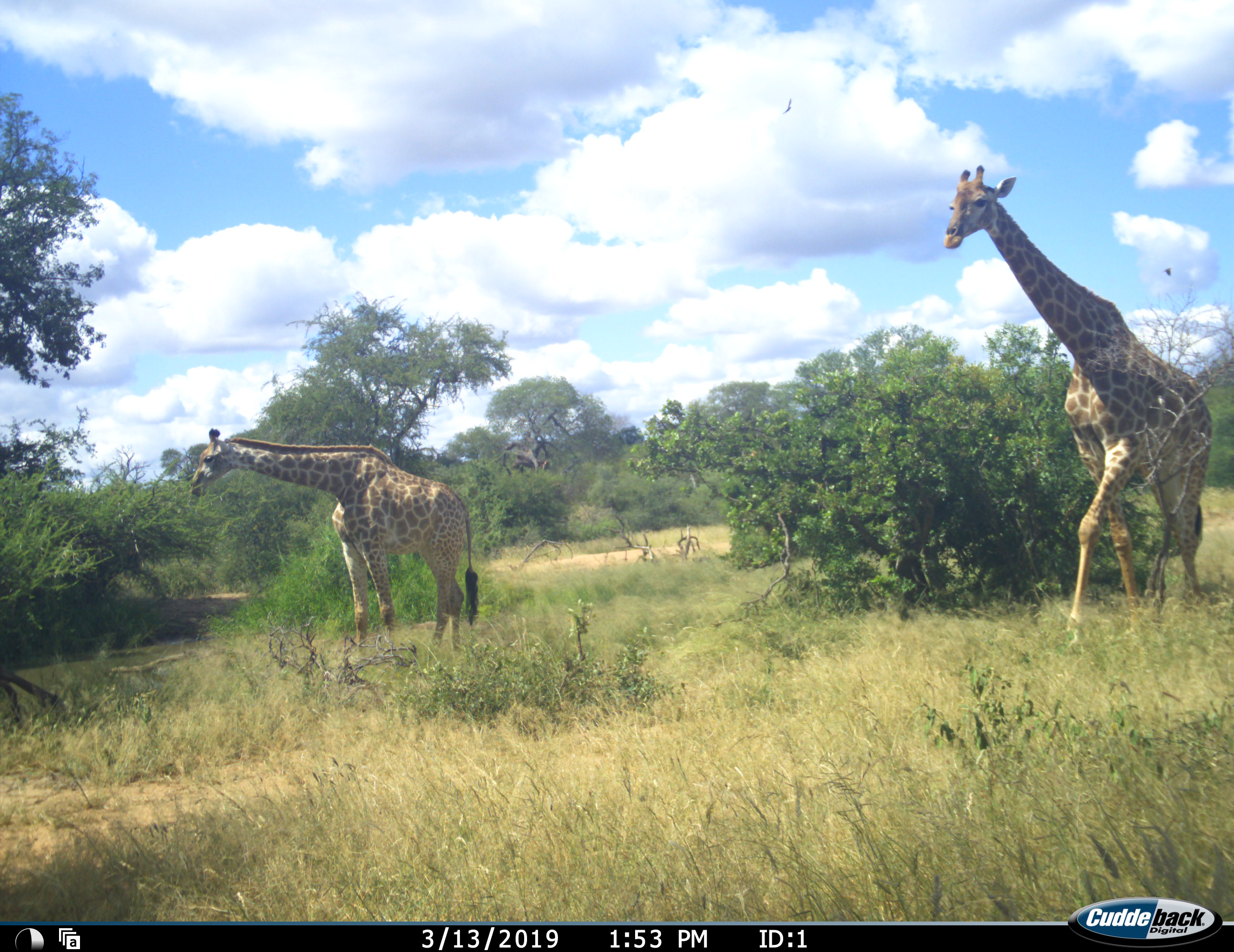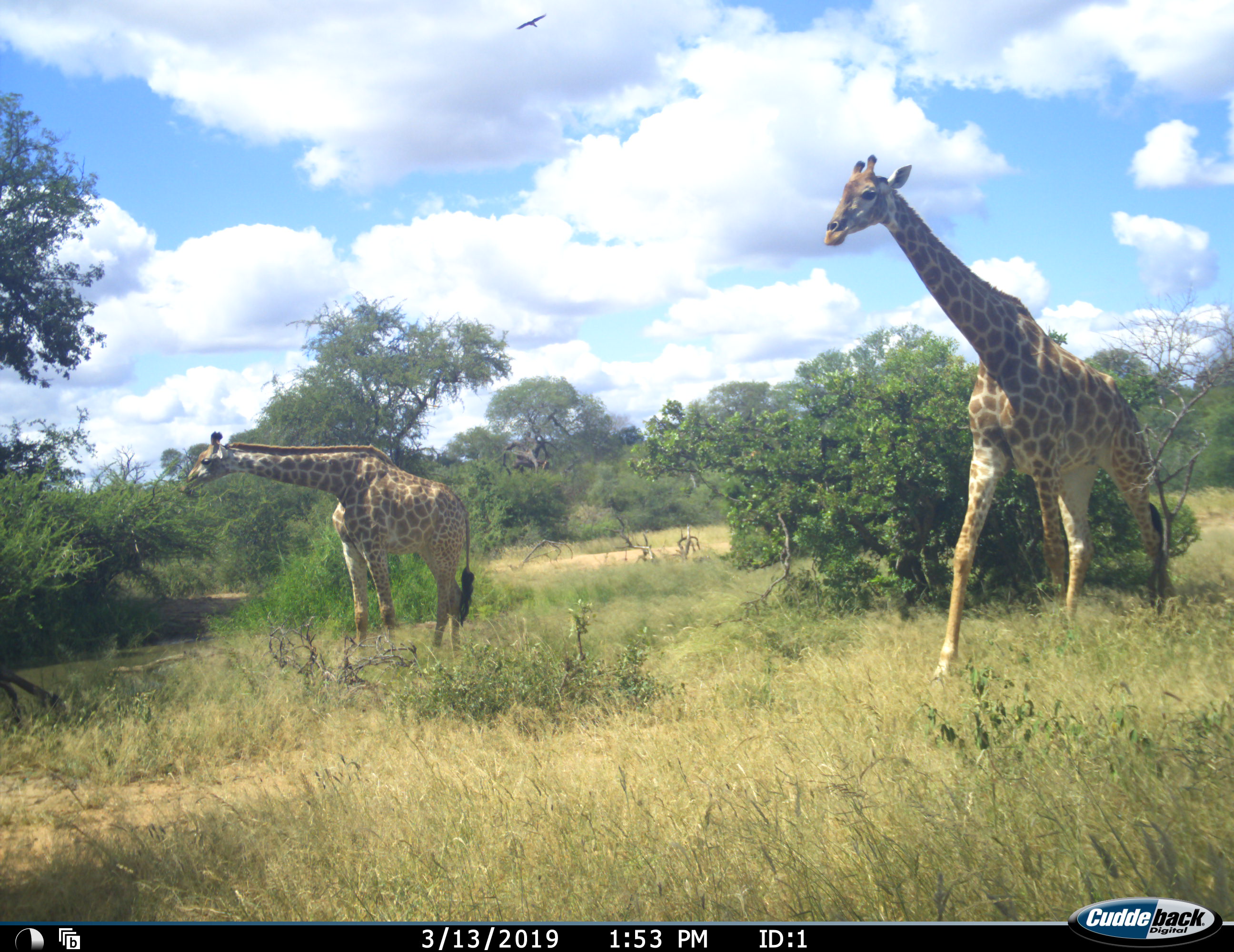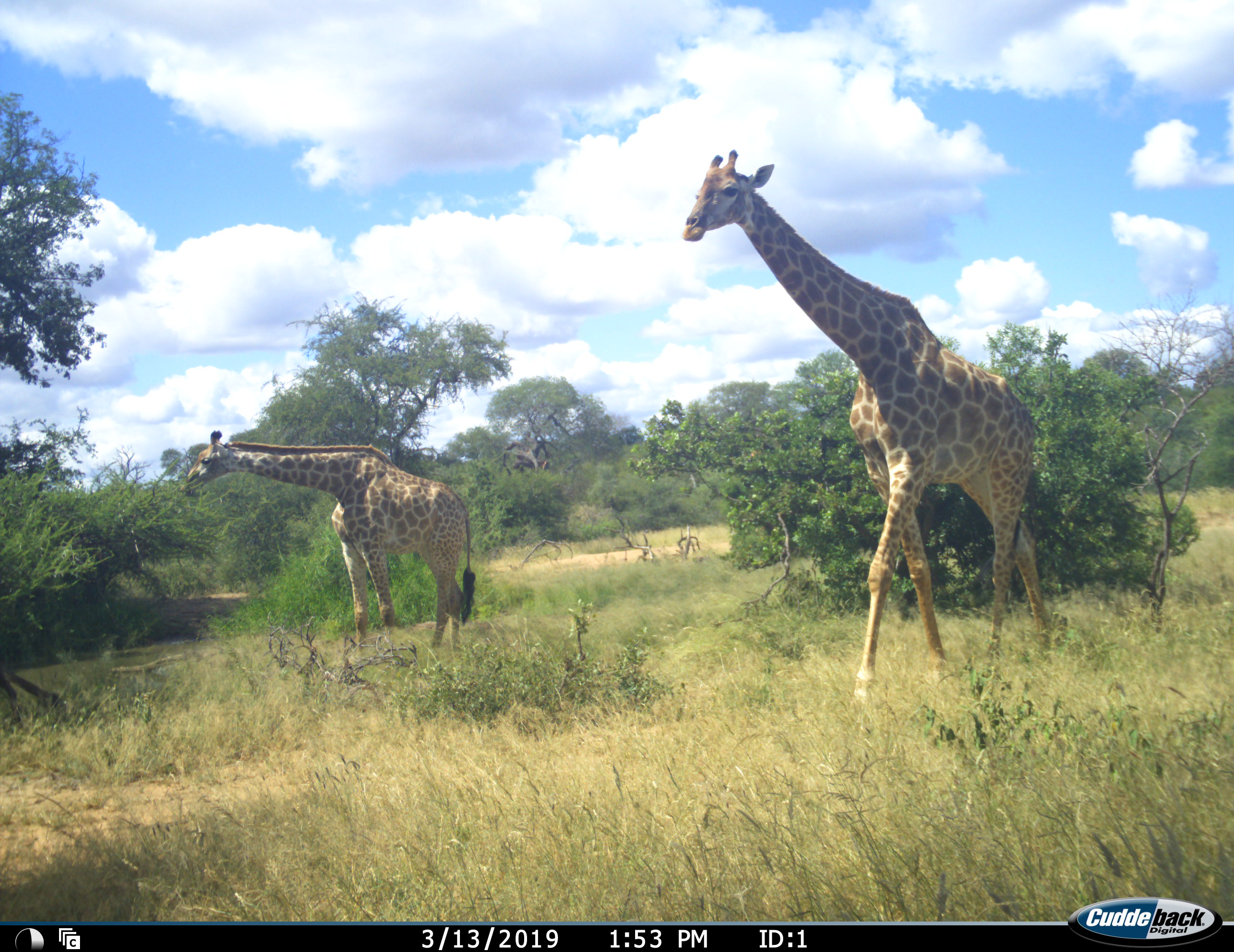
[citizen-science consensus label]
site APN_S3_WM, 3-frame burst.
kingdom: Animalia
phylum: Chordata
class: Mammalia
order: Artiodactyla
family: Giraffidae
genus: Giraffa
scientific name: Giraffa camelopardalis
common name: giraffe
Giraffe (Giraffa camelopardalis), count 2. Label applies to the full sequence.